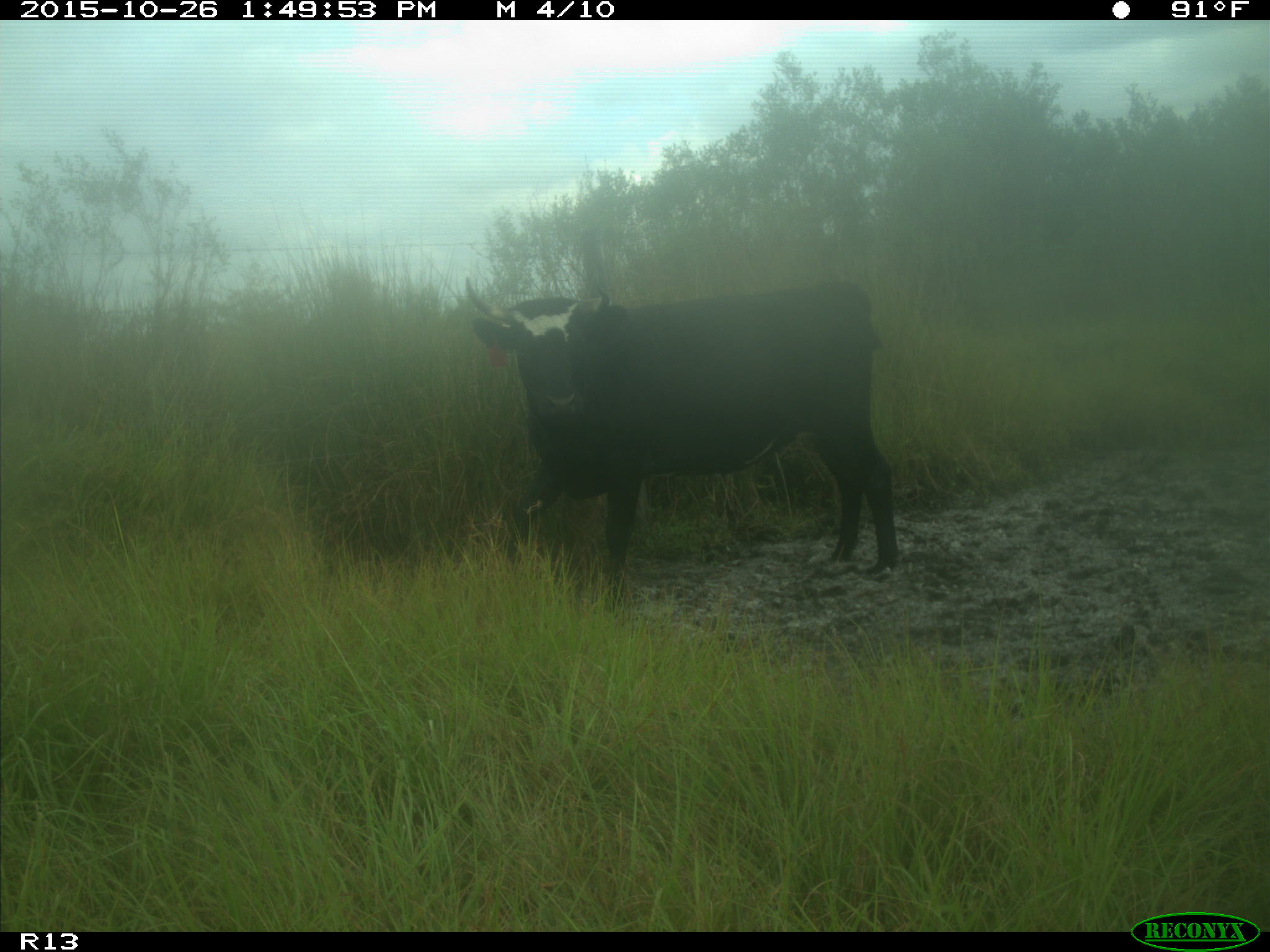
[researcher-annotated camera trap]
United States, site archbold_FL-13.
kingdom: Animalia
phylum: Chordata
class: Mammalia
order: Artiodactyla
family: Bovidae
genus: Bos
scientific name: Bos taurus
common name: domestic cow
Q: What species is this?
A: Bos taurus (domestic cow).